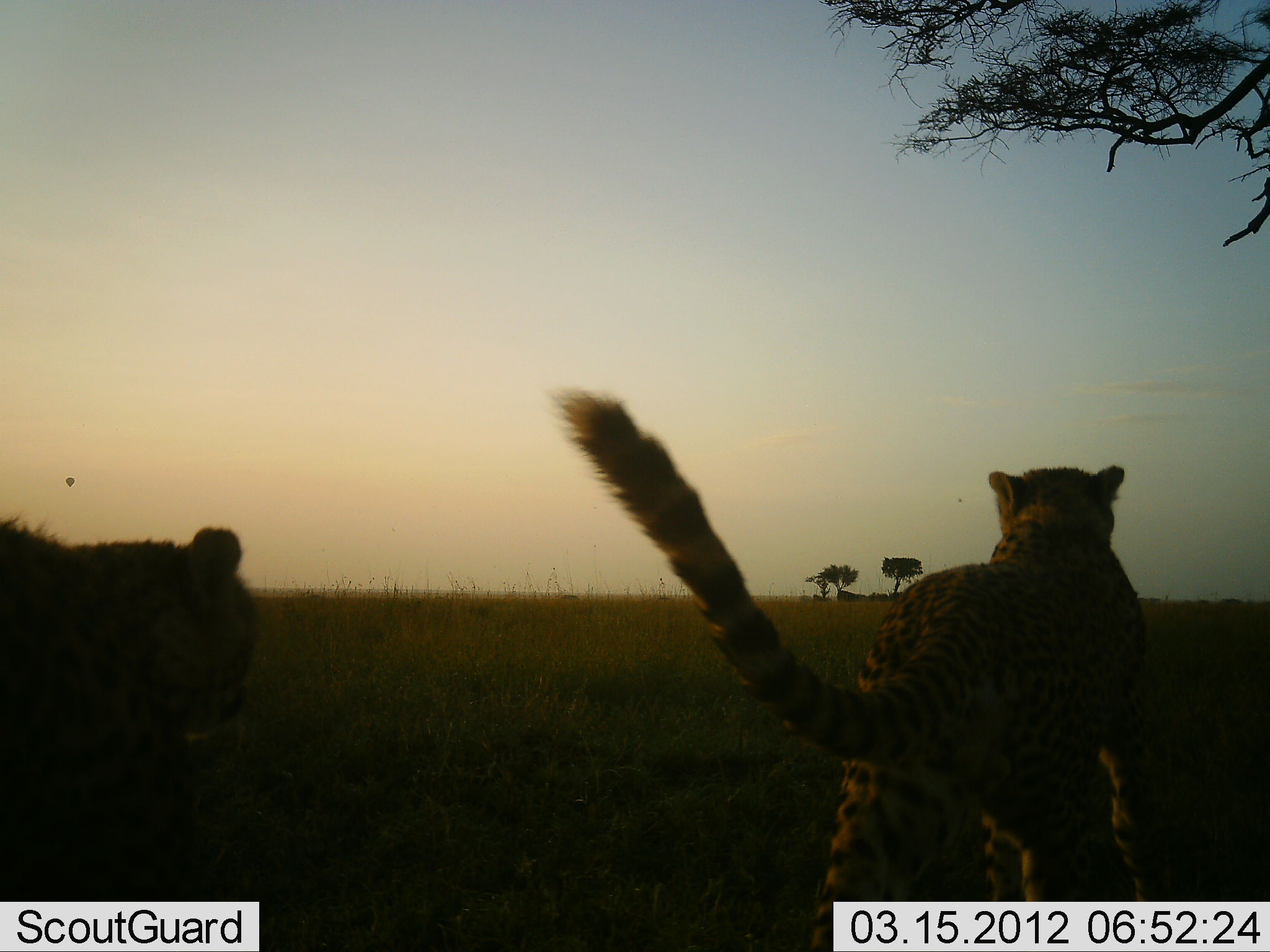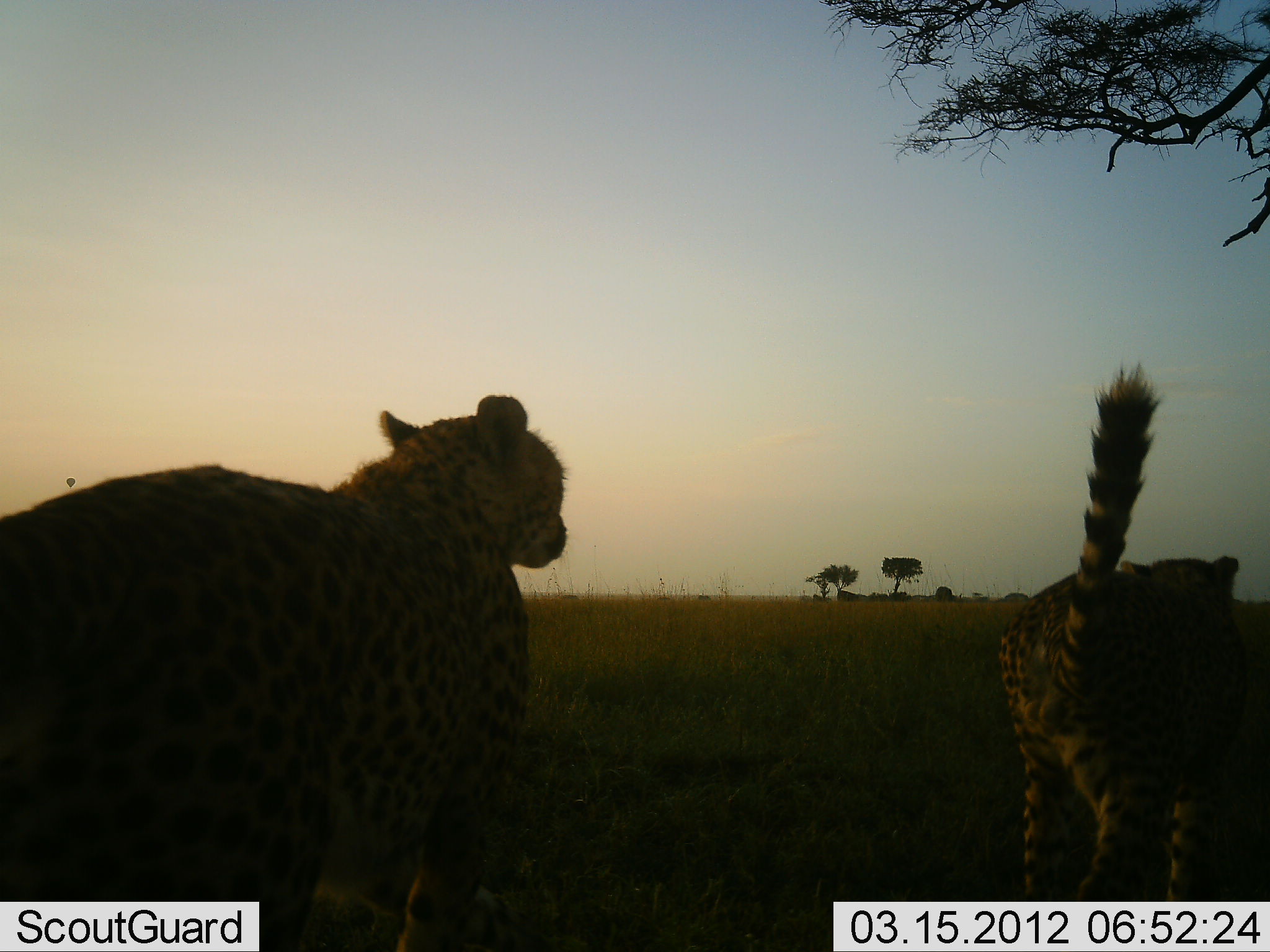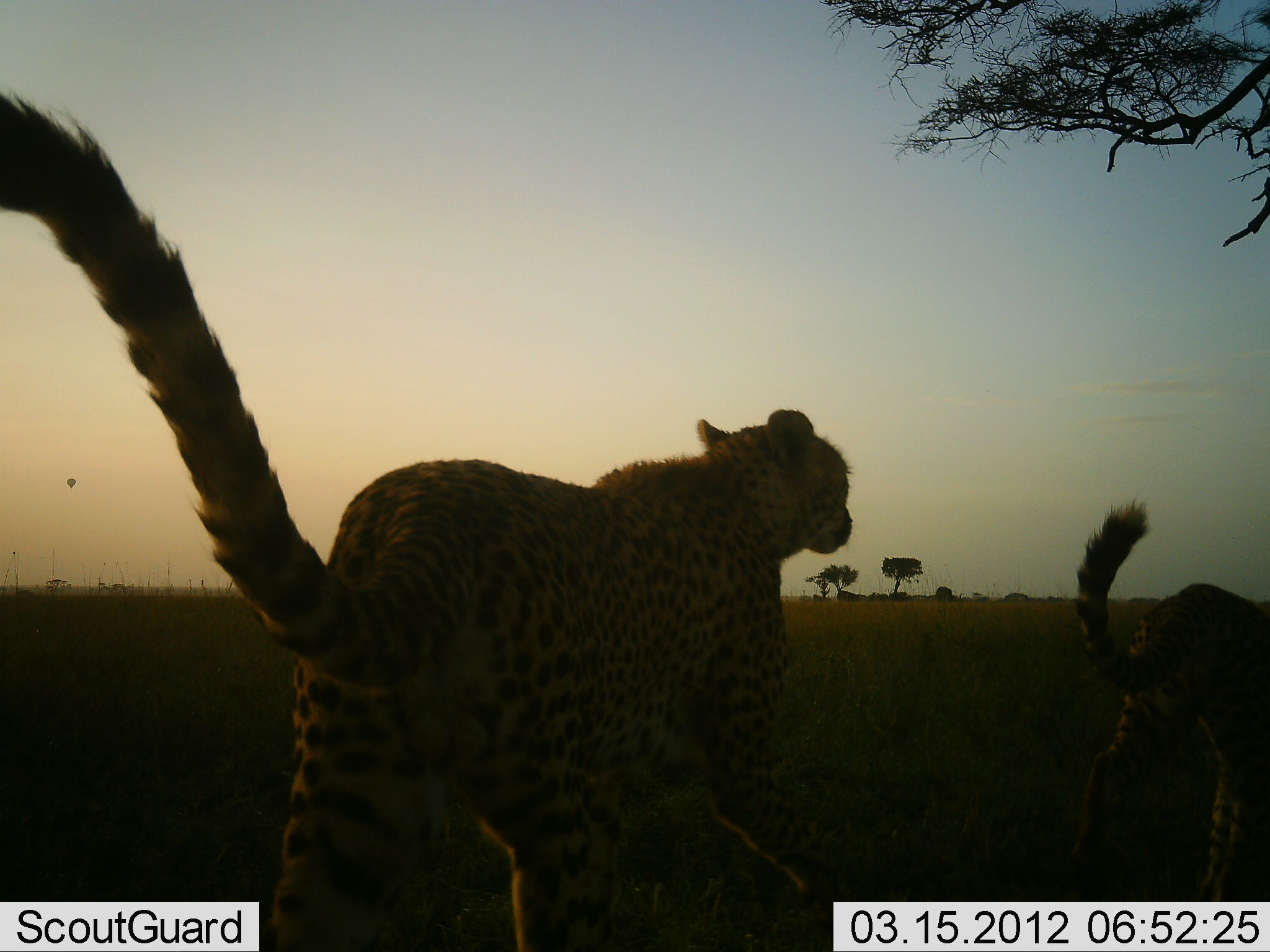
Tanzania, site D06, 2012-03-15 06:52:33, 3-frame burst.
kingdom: Animalia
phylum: Chordata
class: Mammalia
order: Carnivora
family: Felidae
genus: Acinonyx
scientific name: Acinonyx jubatus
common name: cheetah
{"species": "cheetah (Acinonyx jubatus)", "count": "2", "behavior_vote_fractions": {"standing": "4%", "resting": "0%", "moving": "96%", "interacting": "8%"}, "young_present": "12%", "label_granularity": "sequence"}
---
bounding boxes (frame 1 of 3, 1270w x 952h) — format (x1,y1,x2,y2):
animal: (550,388,1170,951); (1,514,259,952)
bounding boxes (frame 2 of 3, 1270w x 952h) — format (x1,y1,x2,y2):
animal: (0,395,576,951); (1000,314,1270,951)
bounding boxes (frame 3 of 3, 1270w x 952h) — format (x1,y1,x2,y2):
animal: (1,86,853,952); (1073,495,1270,952)